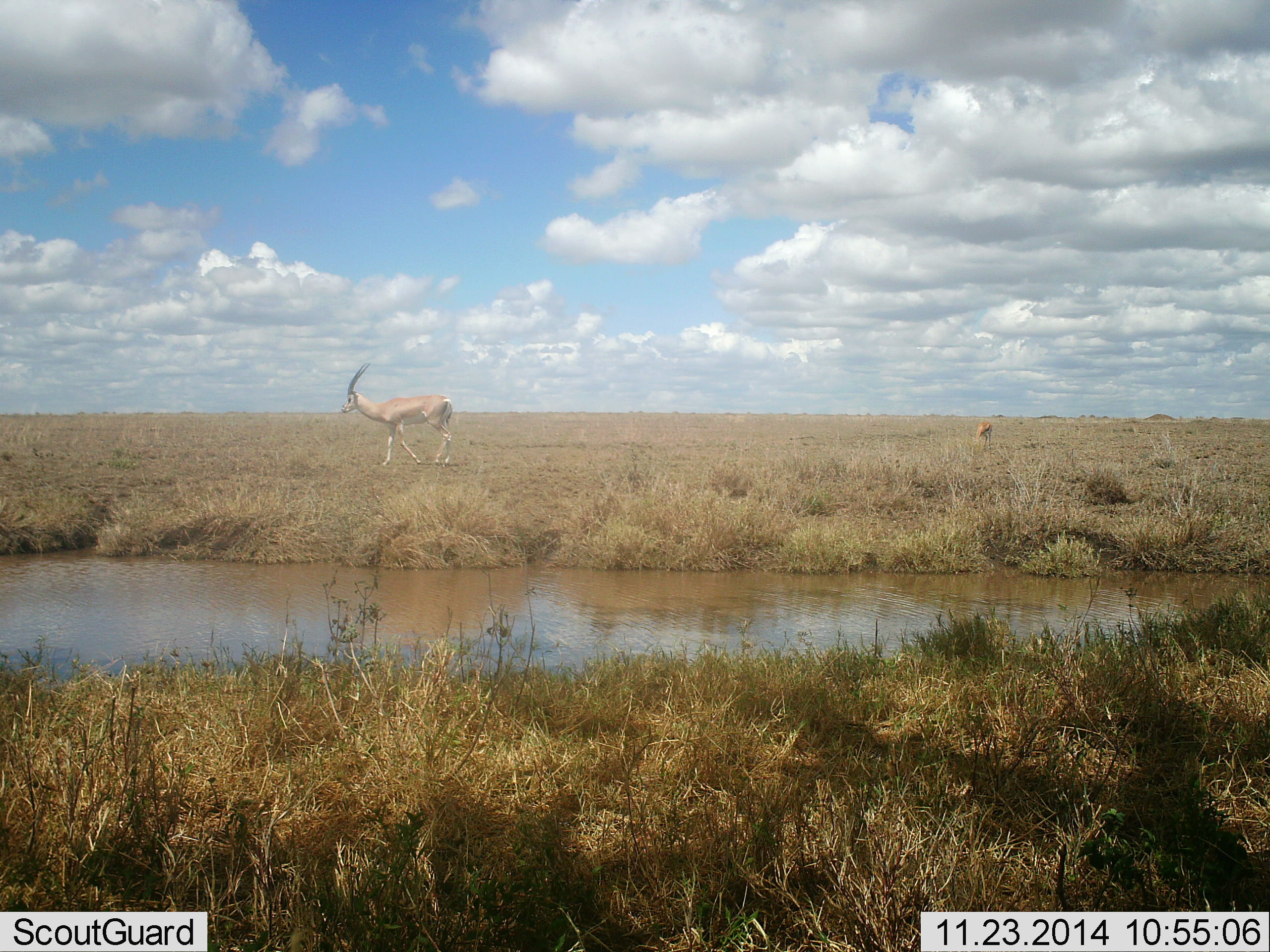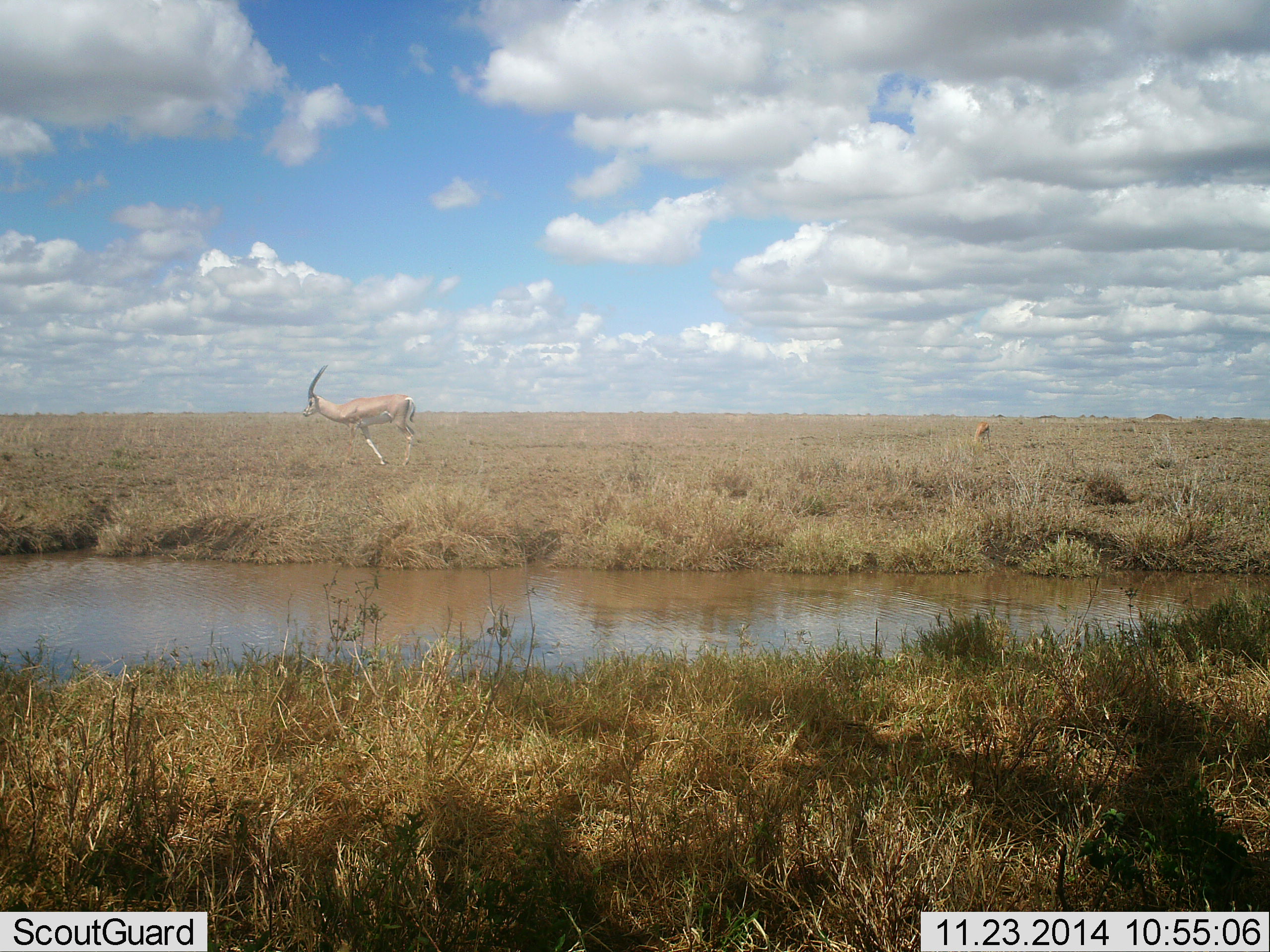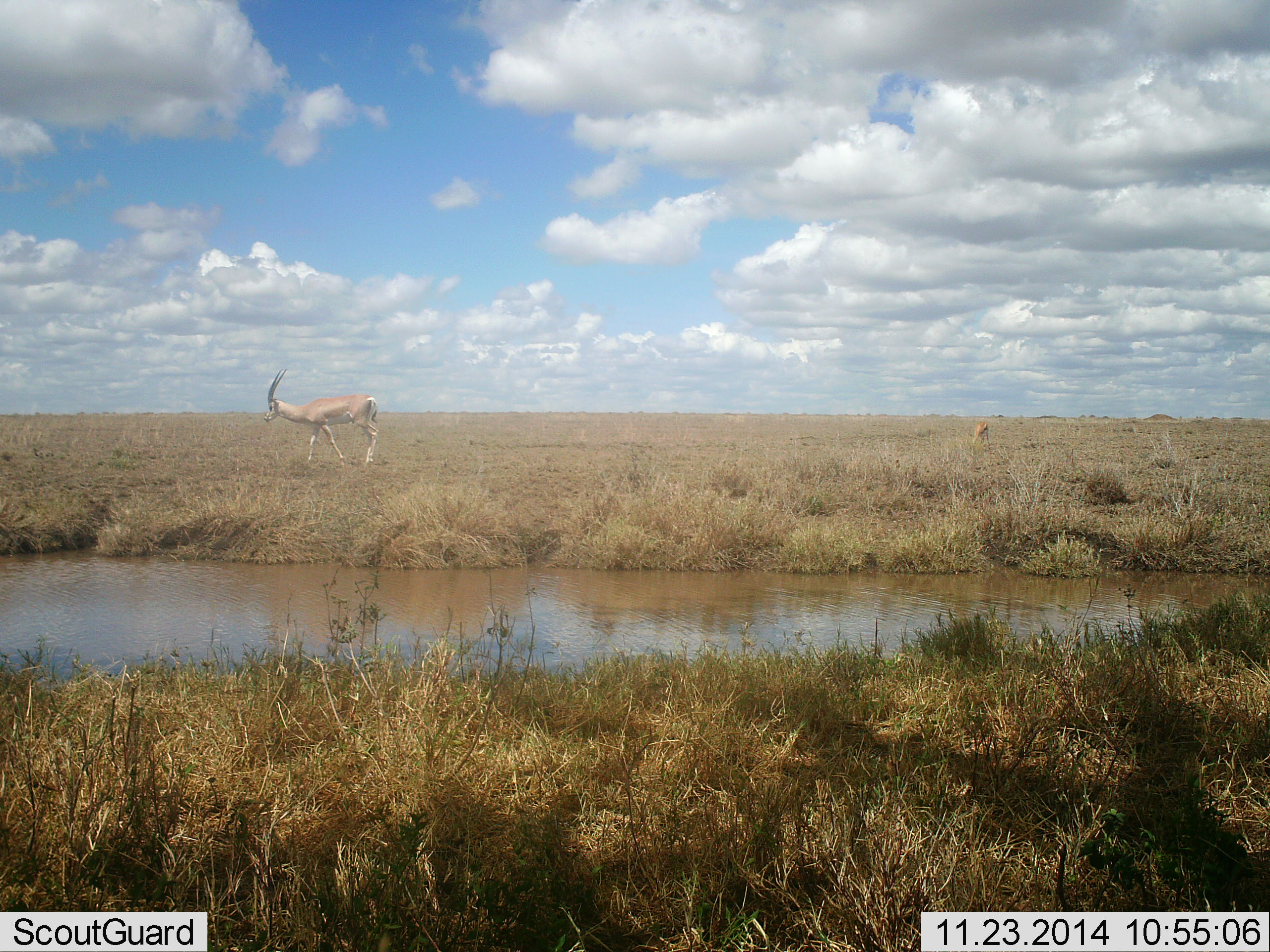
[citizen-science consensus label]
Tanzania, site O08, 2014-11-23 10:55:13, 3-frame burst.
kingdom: Animalia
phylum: Chordata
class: Mammalia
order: Artiodactyla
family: Bovidae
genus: Nanger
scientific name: Nanger granti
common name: grant's gazelle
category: gazellegrants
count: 2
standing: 31%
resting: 0%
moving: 85%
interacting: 0%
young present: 0%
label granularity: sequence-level